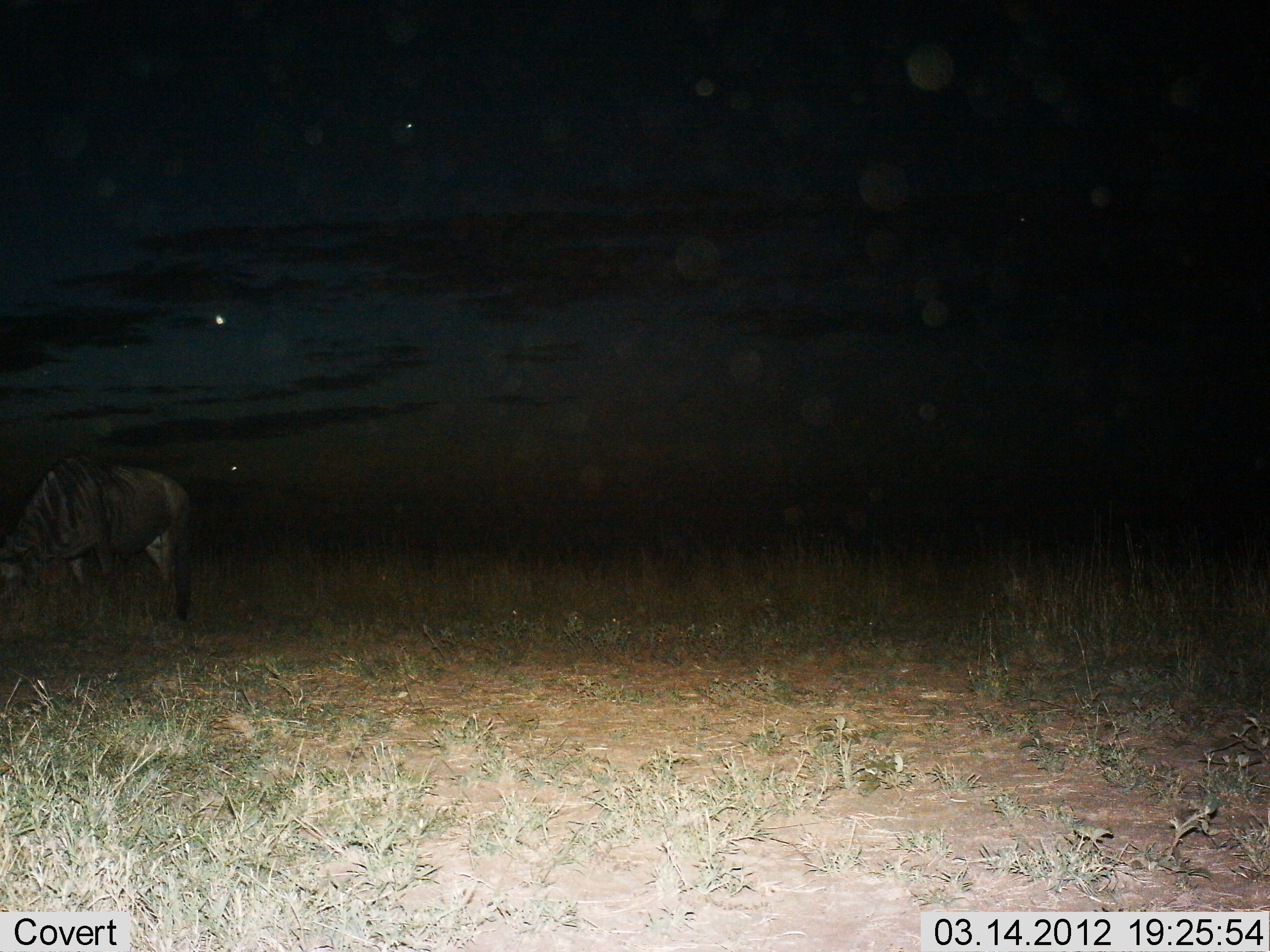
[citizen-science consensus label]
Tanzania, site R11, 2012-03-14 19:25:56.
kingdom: Animalia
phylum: Chordata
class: Mammalia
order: Artiodactyla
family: Bovidae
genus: Connochaetes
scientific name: Connochaetes taurinus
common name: blue wildebeest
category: wildebeest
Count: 1.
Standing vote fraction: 32%.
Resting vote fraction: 0%.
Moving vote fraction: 5%.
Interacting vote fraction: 0%.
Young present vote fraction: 0%.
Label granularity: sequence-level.